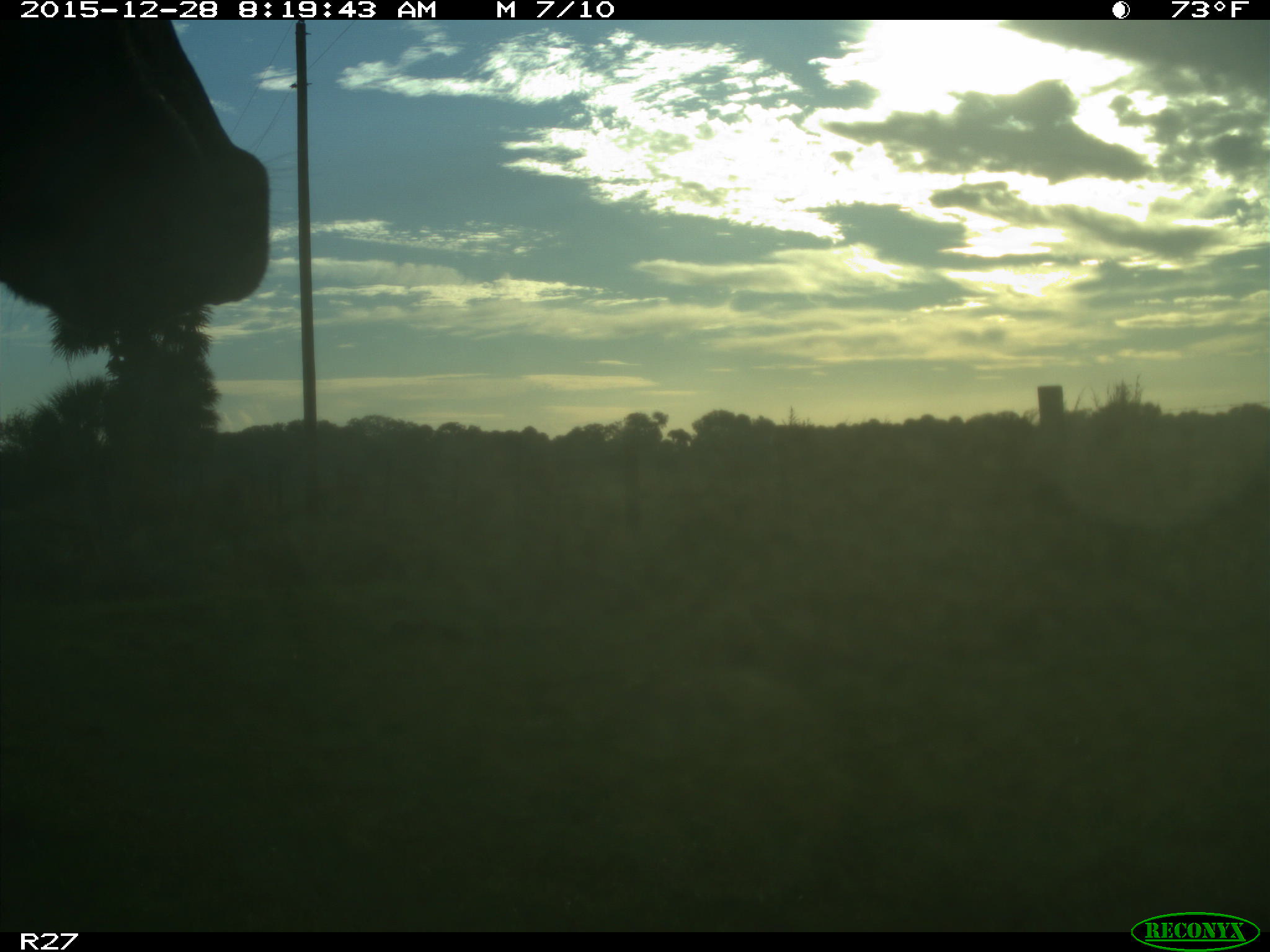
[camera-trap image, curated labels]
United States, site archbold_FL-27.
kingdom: Animalia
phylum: Chordata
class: Mammalia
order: Artiodactyla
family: Bovidae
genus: Bos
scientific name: Bos taurus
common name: domestic cow